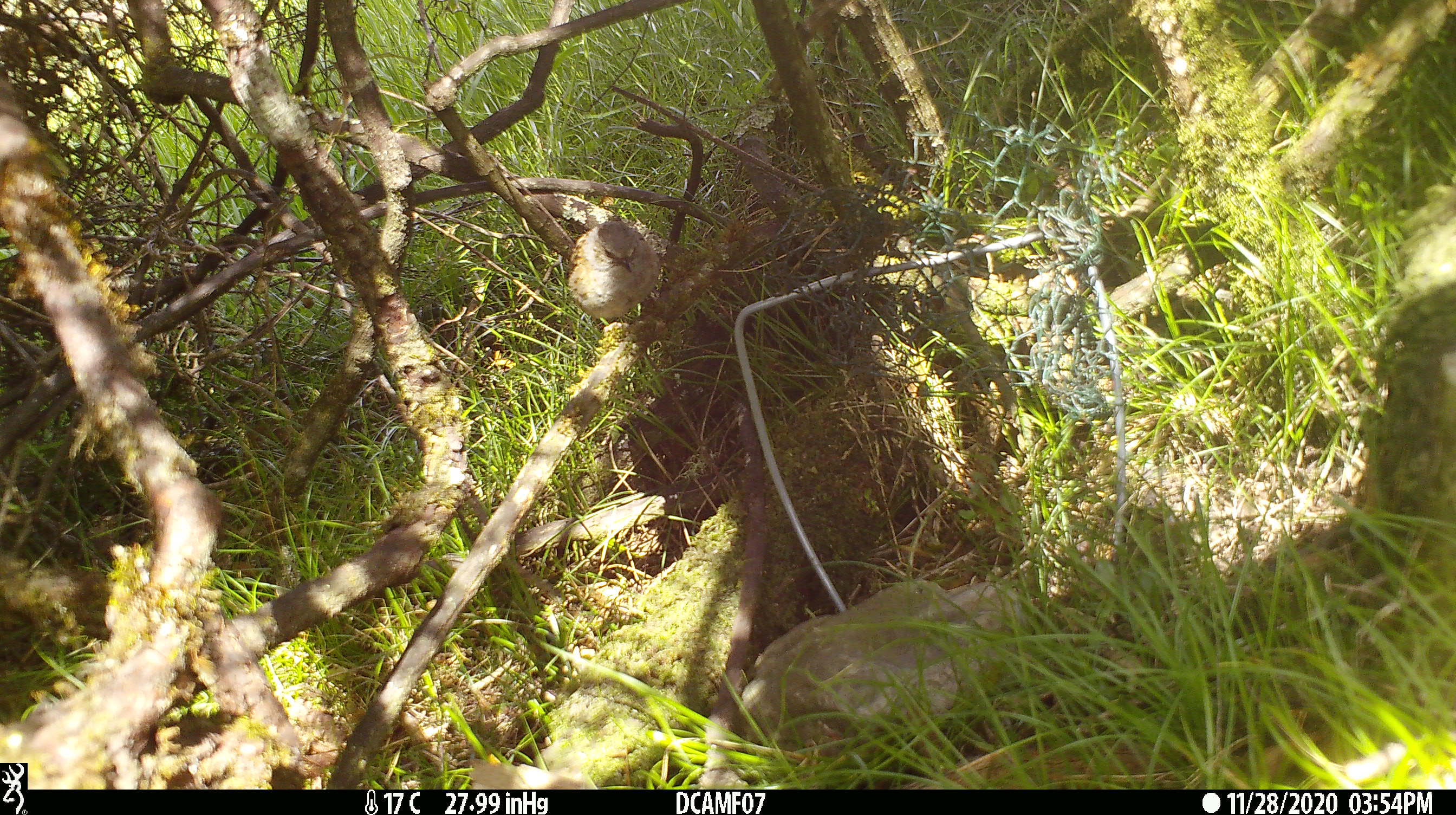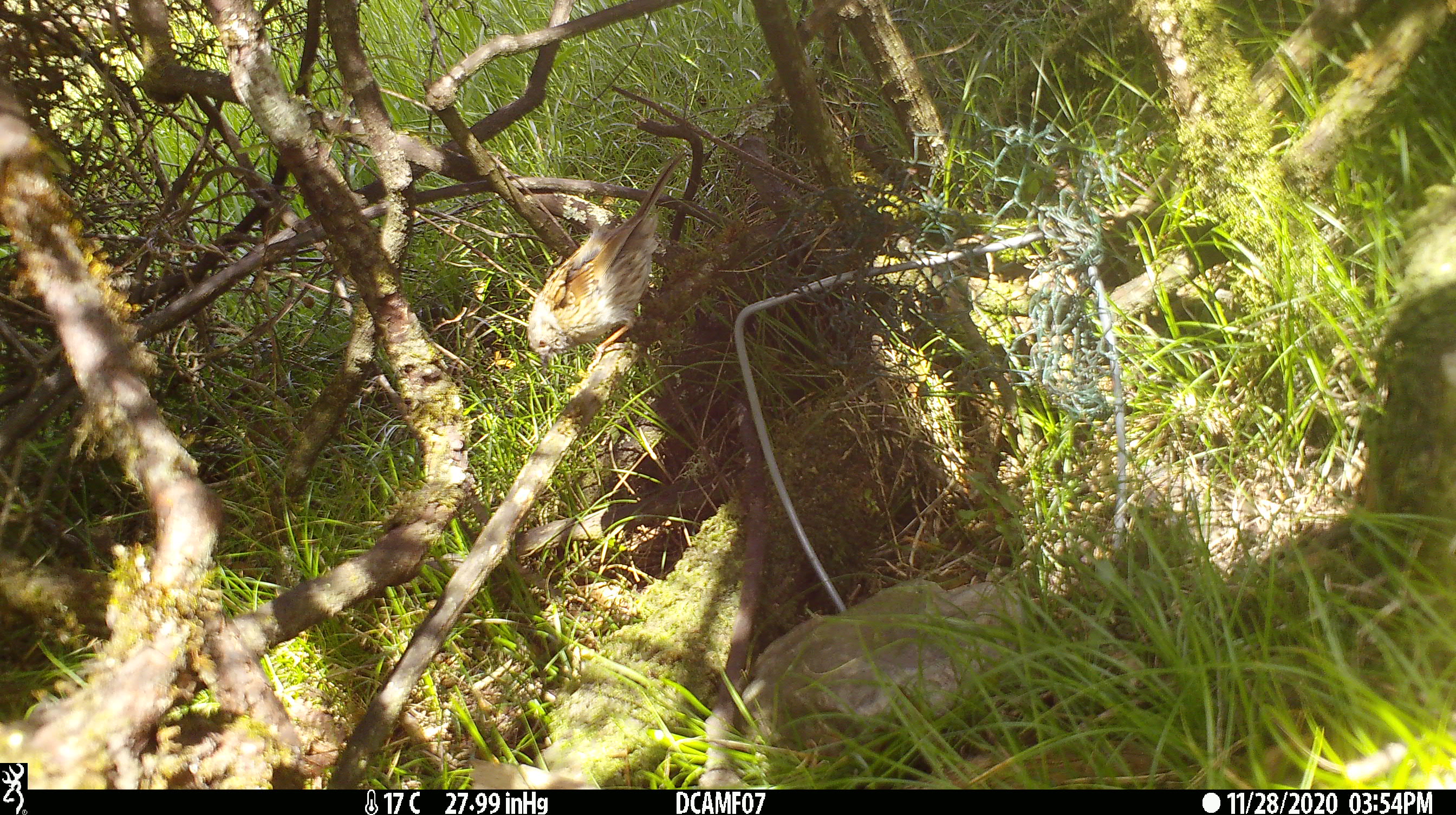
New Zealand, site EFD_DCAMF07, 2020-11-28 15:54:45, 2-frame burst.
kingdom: Animalia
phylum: Chordata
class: Aves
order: Passeriformes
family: Prunellidae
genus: Prunella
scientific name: Prunella modularis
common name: dunnock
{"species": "dunnock (Prunella modularis)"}